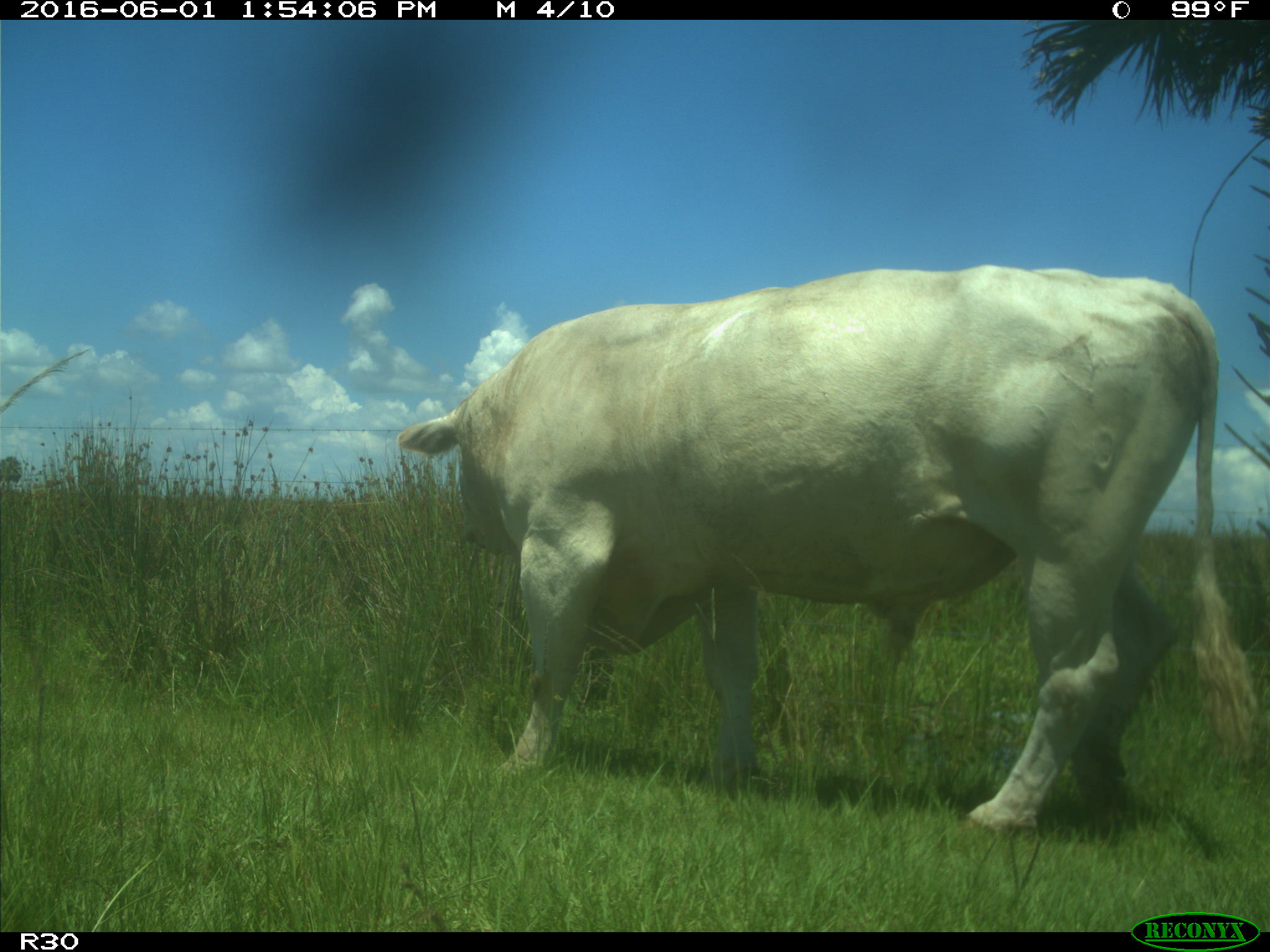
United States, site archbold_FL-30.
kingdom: Animalia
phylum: Chordata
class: Mammalia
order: Artiodactyla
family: Bovidae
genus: Bos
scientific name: Bos taurus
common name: domestic cow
Bos taurus (domestic cow).